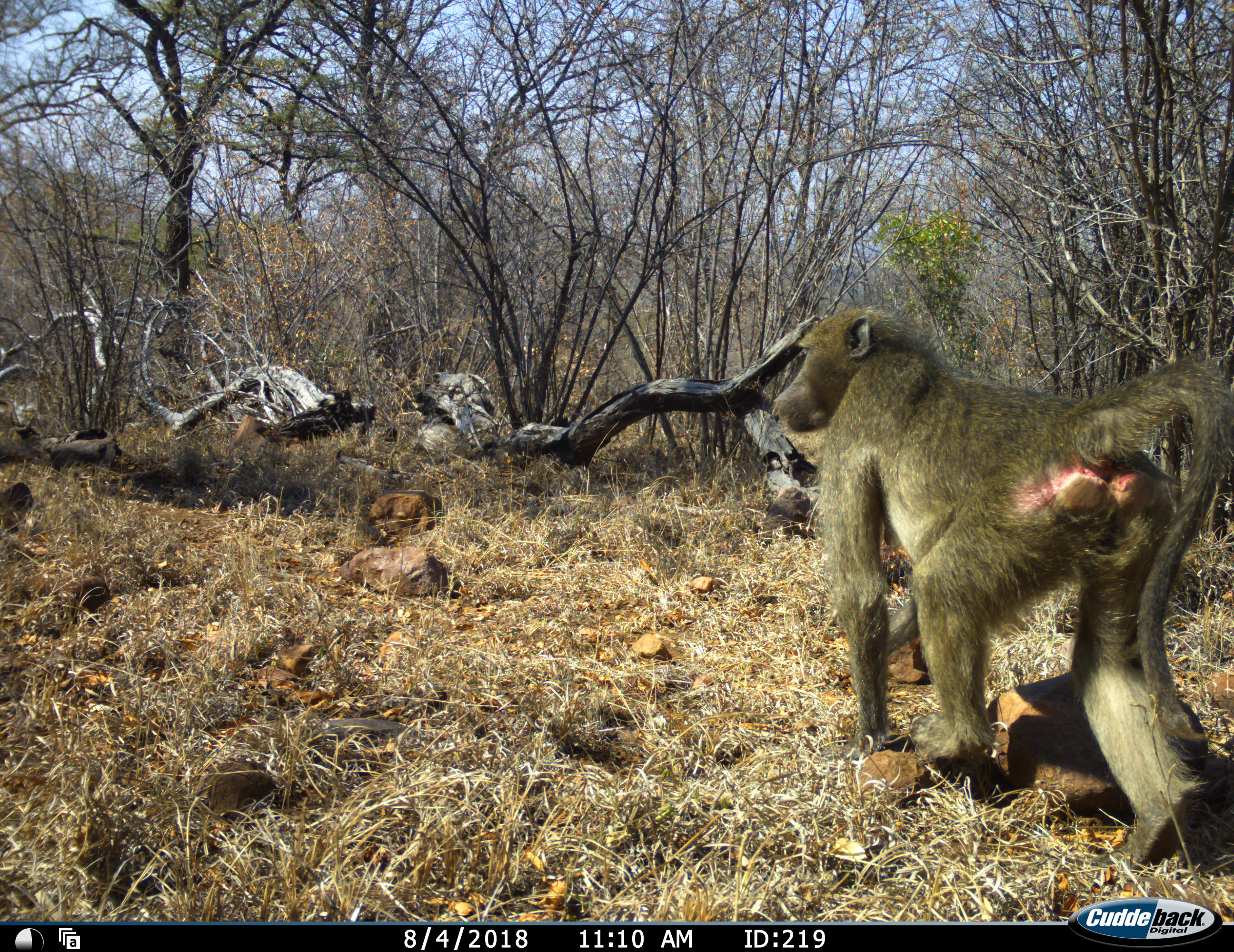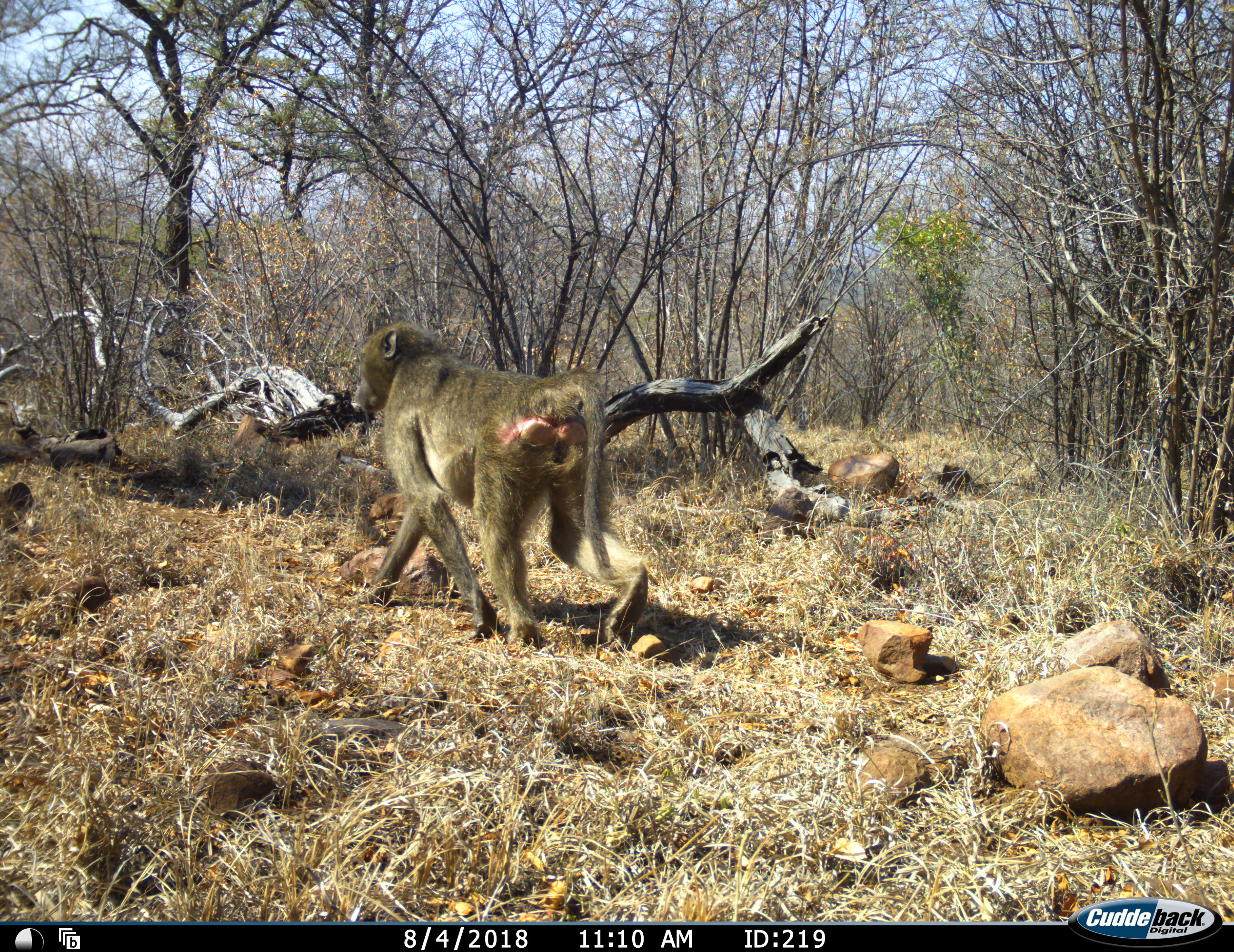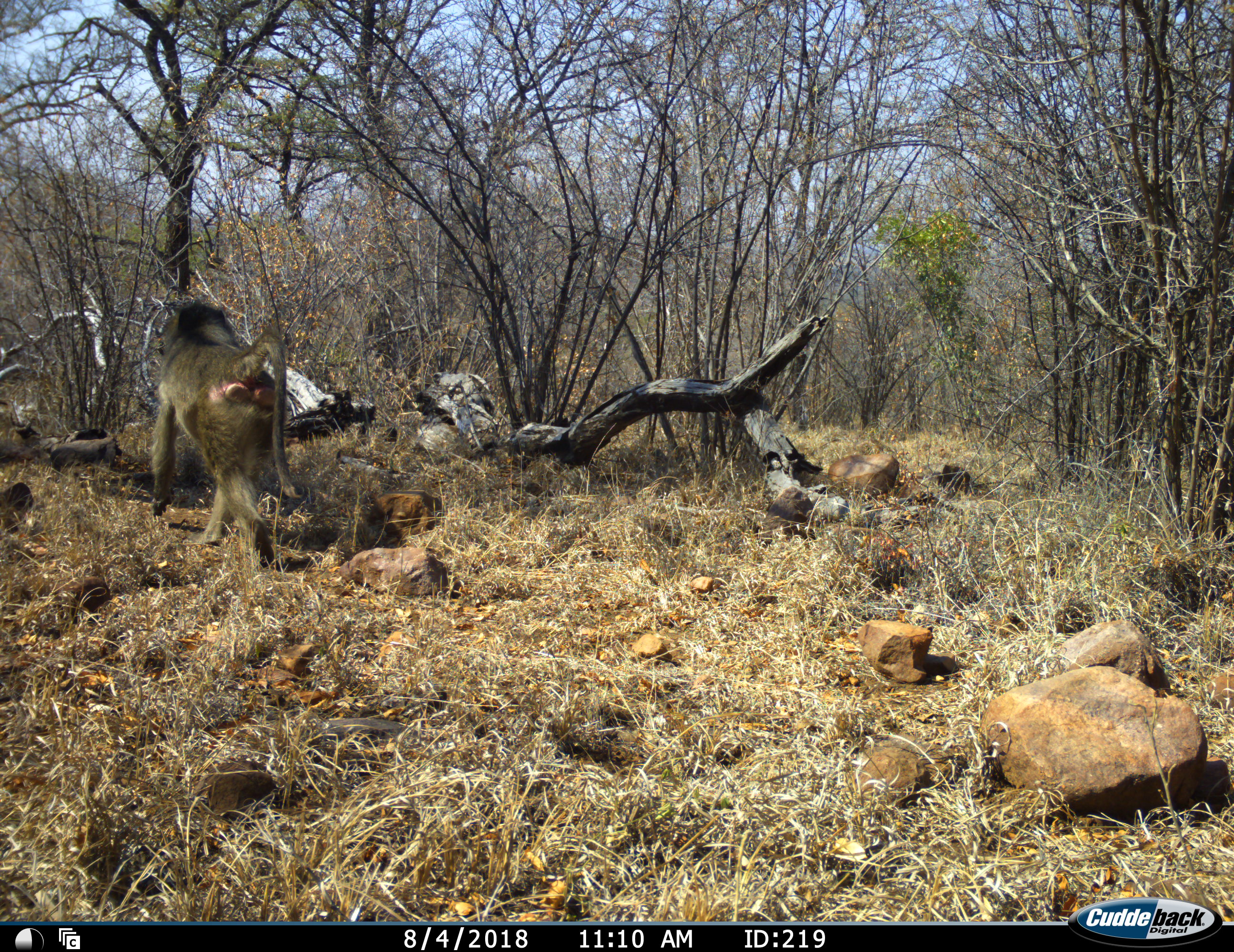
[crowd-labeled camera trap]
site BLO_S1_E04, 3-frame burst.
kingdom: Animalia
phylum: Chordata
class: Mammalia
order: Primates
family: Cercopithecidae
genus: Papio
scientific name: Papio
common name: baboon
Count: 1.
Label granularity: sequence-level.